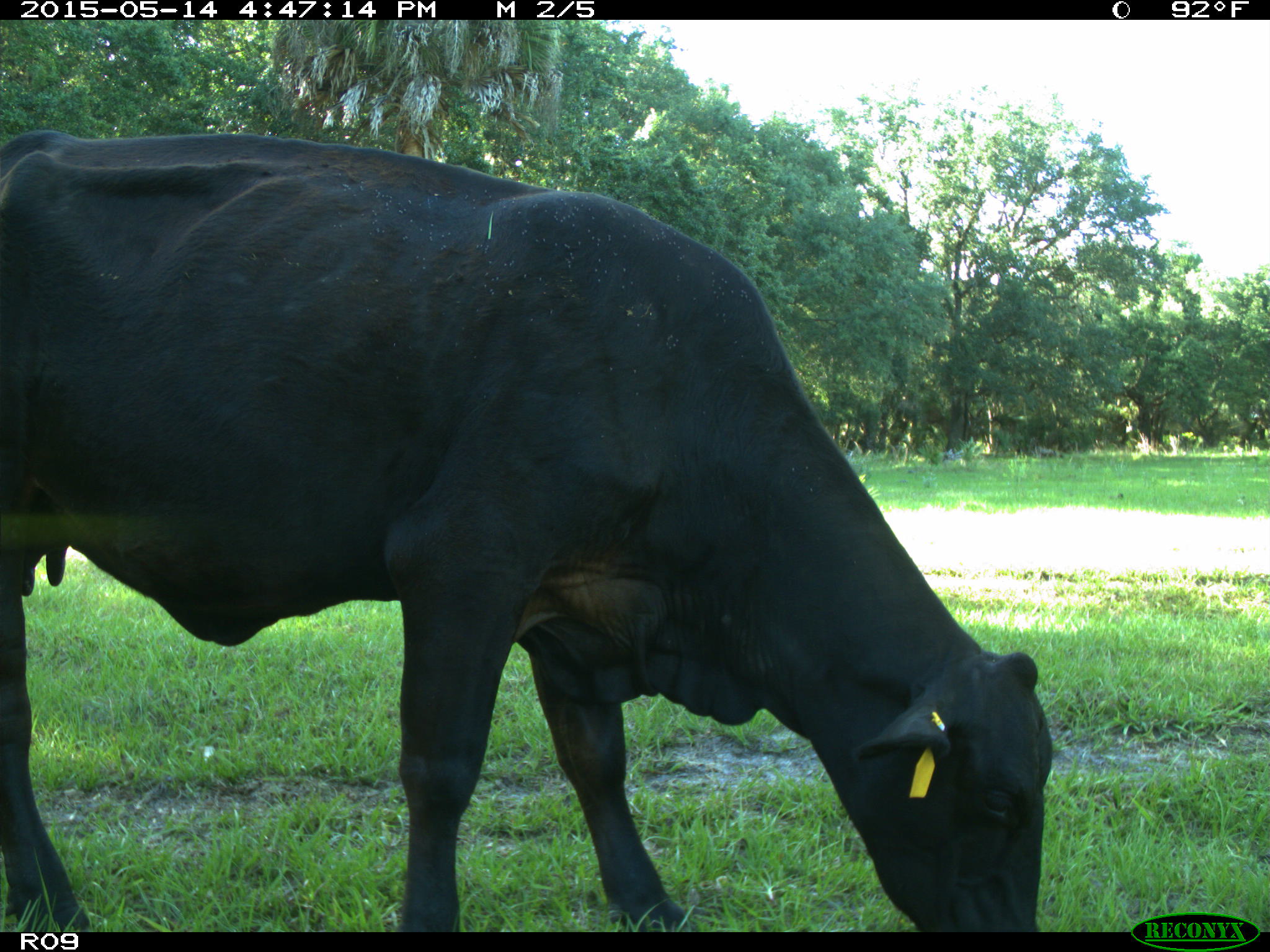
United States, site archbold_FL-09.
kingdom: Animalia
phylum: Chordata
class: Mammalia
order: Artiodactyla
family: Bovidae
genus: Bos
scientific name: Bos taurus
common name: domestic cow